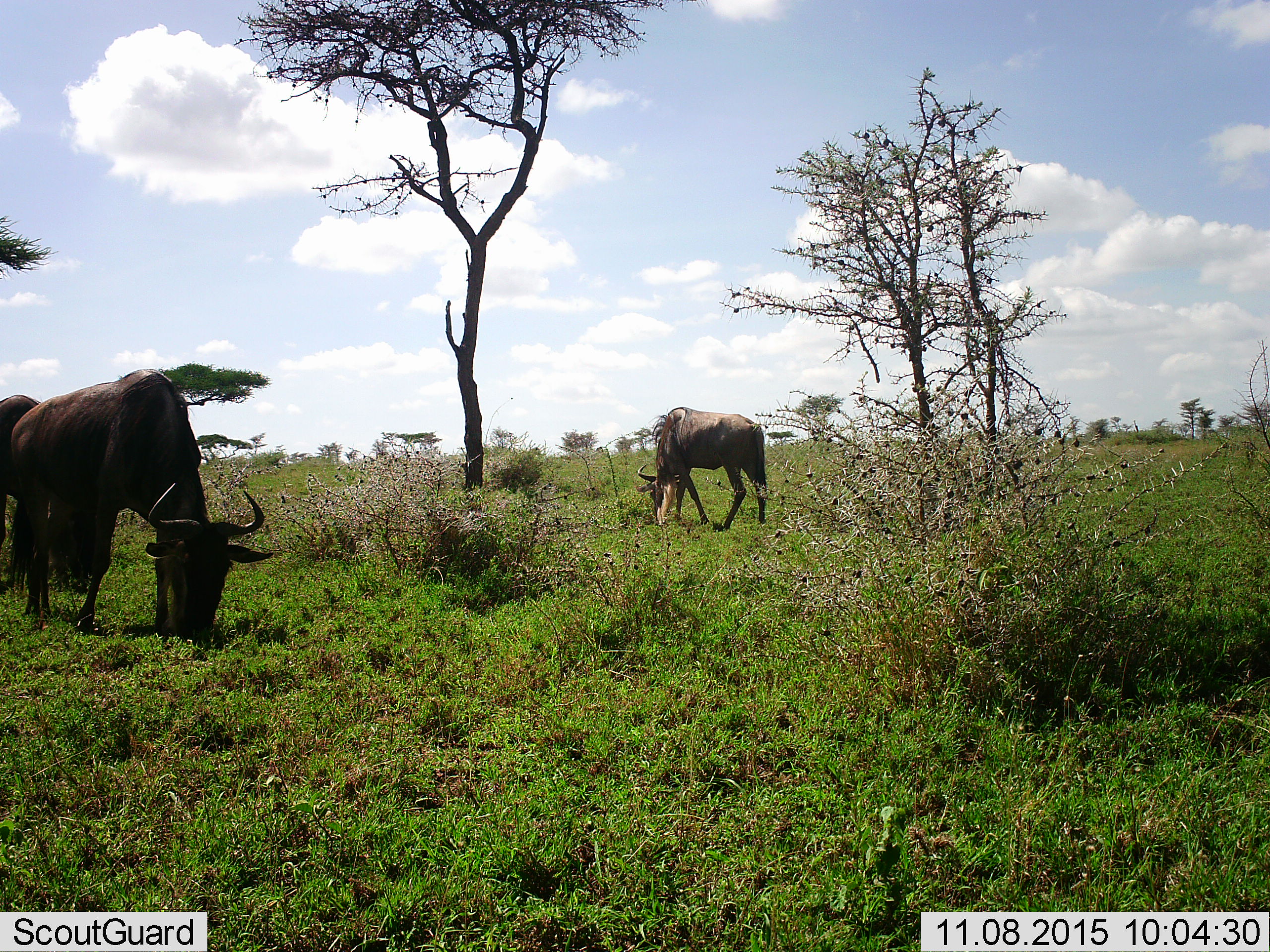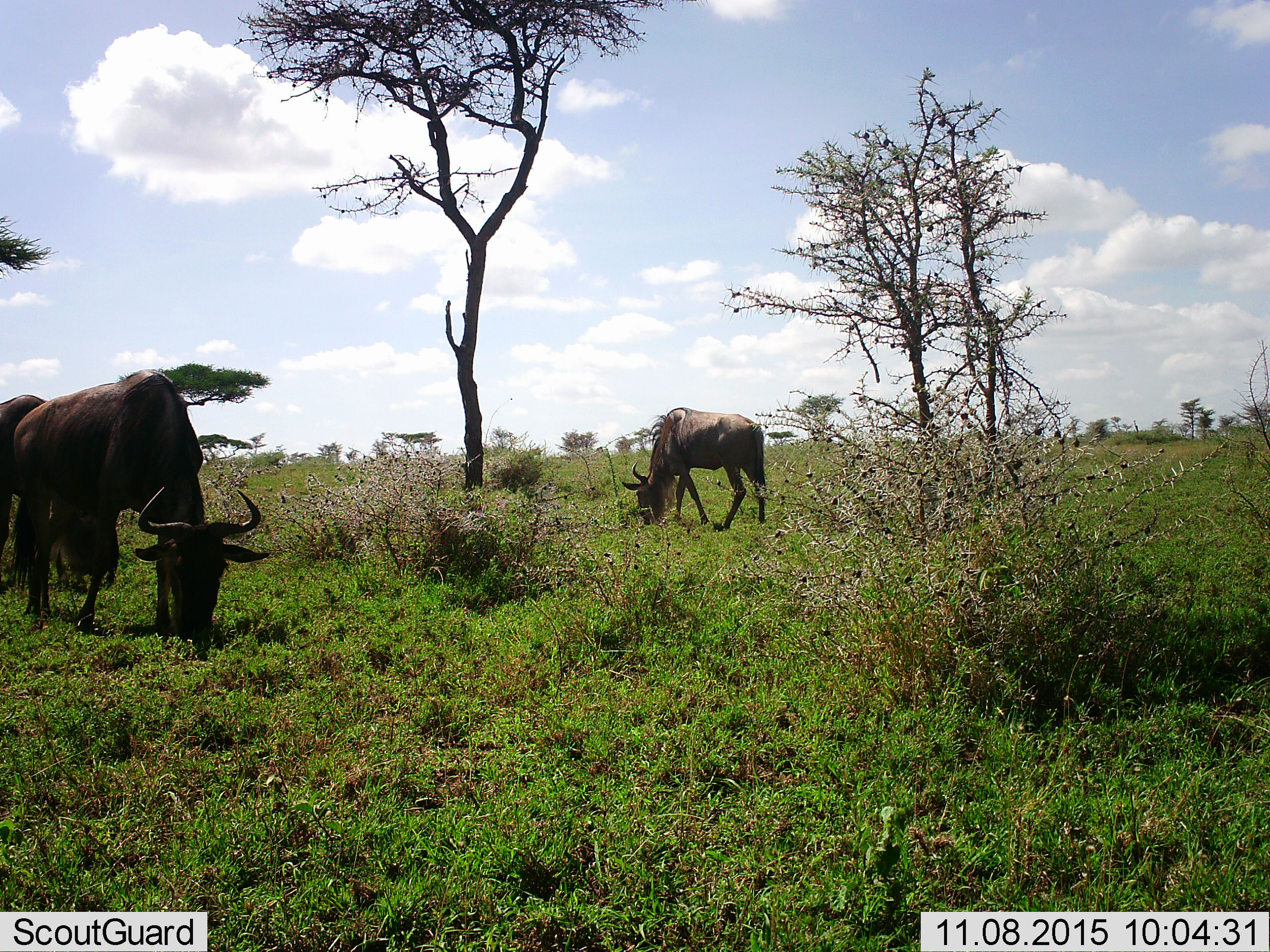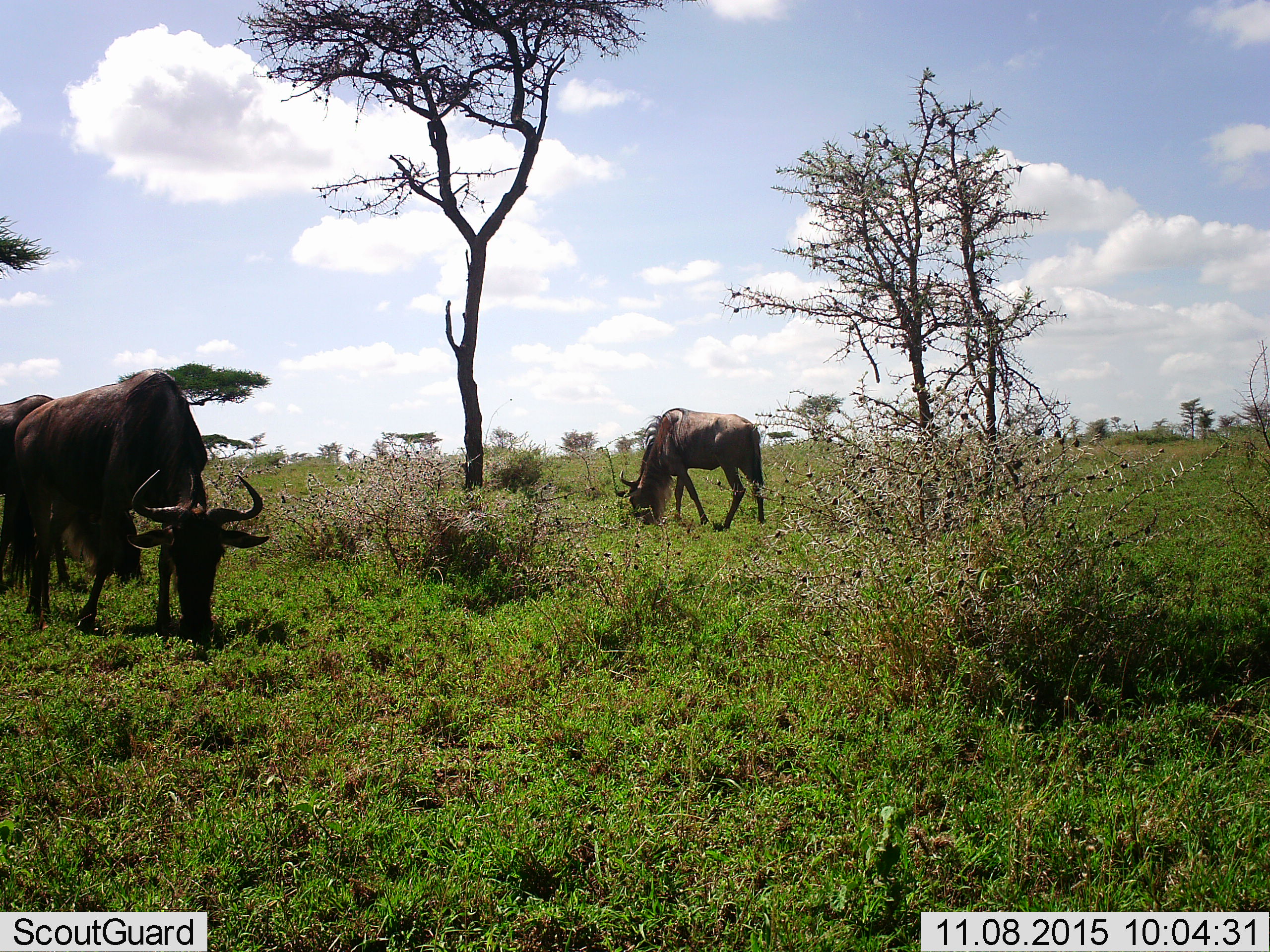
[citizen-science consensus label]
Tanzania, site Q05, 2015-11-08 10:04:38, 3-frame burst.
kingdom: Animalia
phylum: Chordata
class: Mammalia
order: Artiodactyla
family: Bovidae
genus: Connochaetes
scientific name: Connochaetes taurinus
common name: blue wildebeest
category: wildebeest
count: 3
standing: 10%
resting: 0%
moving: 0%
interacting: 0%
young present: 0%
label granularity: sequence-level